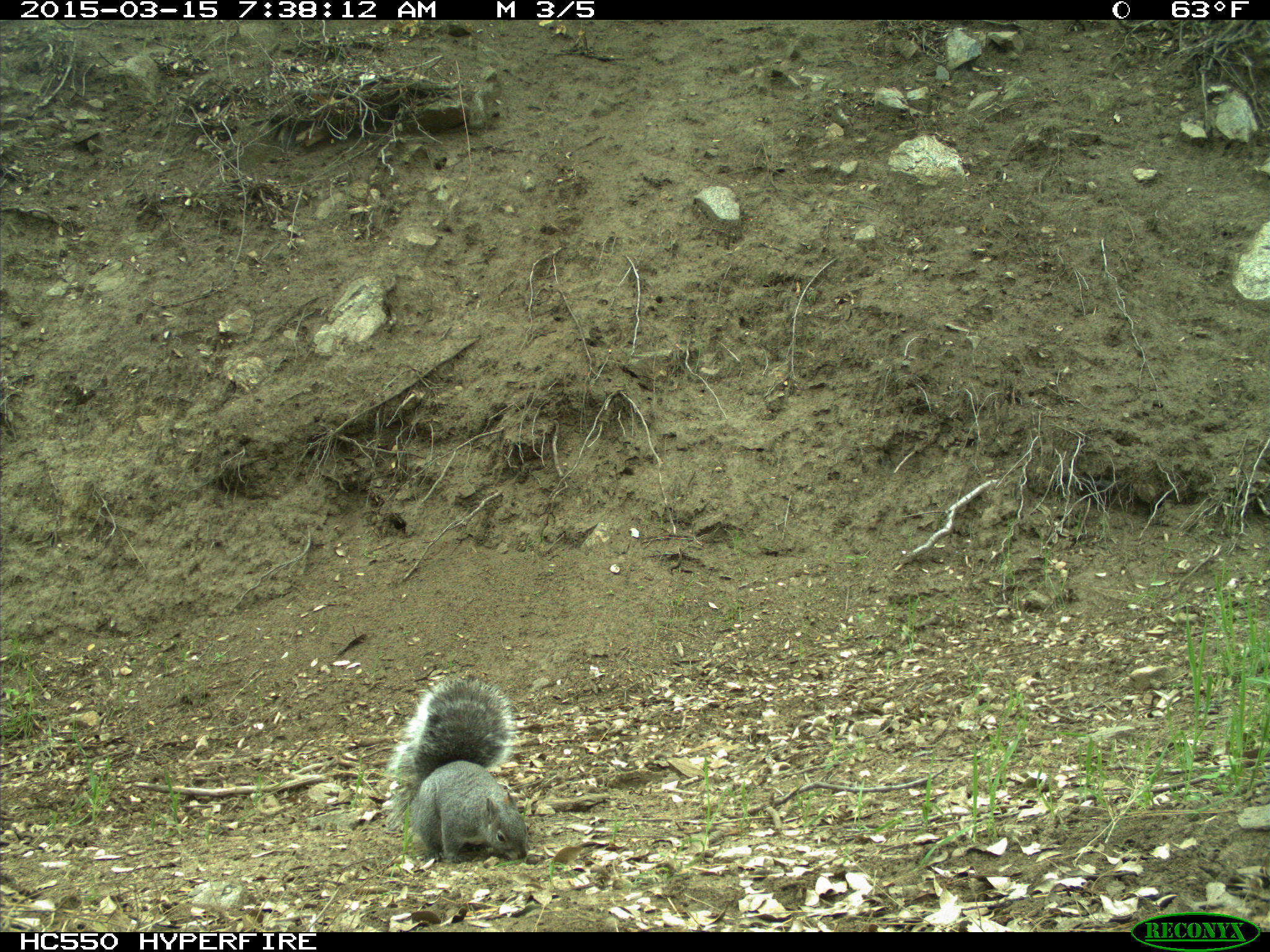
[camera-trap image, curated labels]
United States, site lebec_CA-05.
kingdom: Animalia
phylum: Chordata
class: Mammalia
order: Rodentia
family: Sciuridae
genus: Sciurus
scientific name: Sciurus carolinensis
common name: eastern gray squirrel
Sciurus carolinensis (eastern gray squirrel).